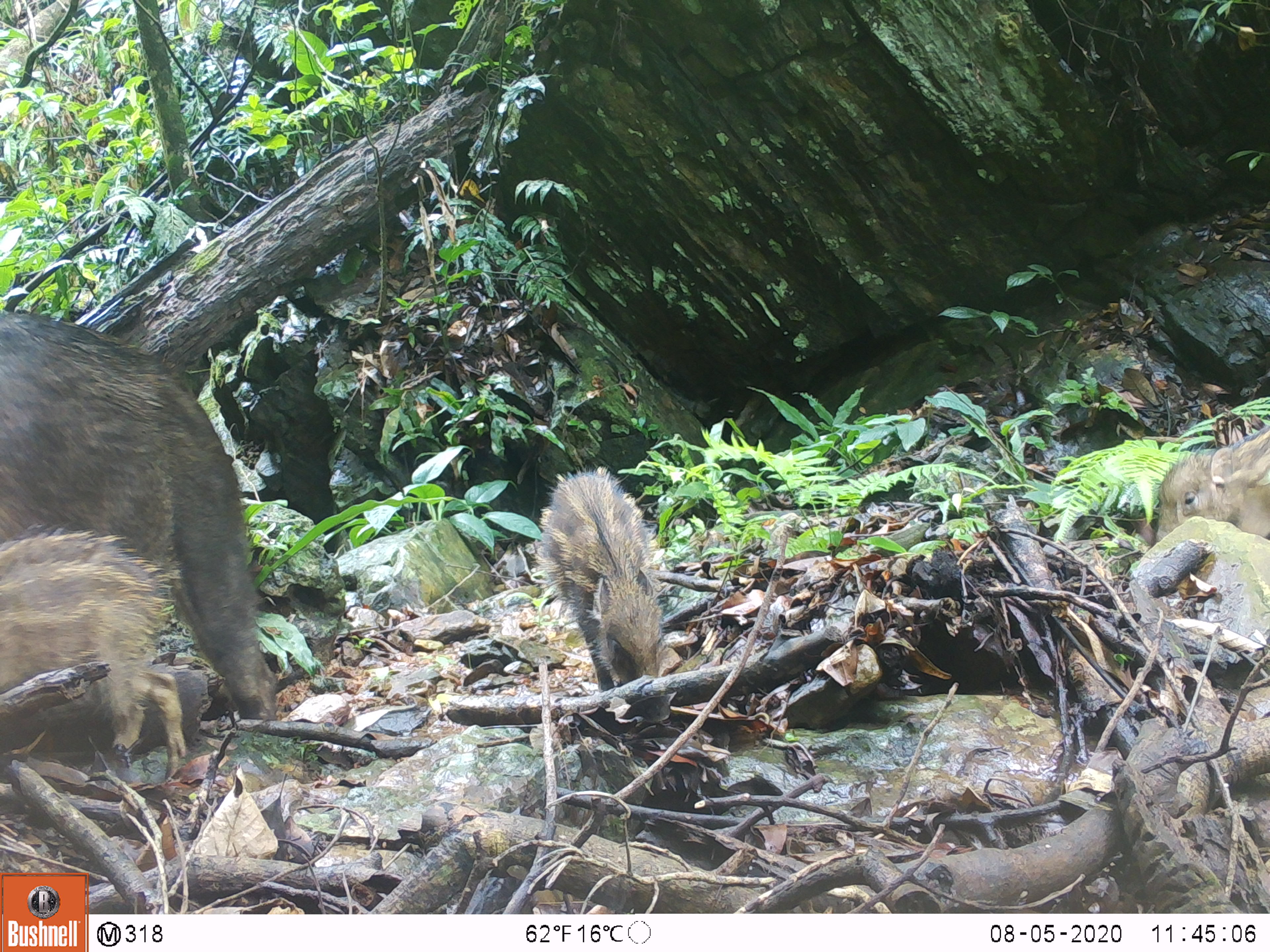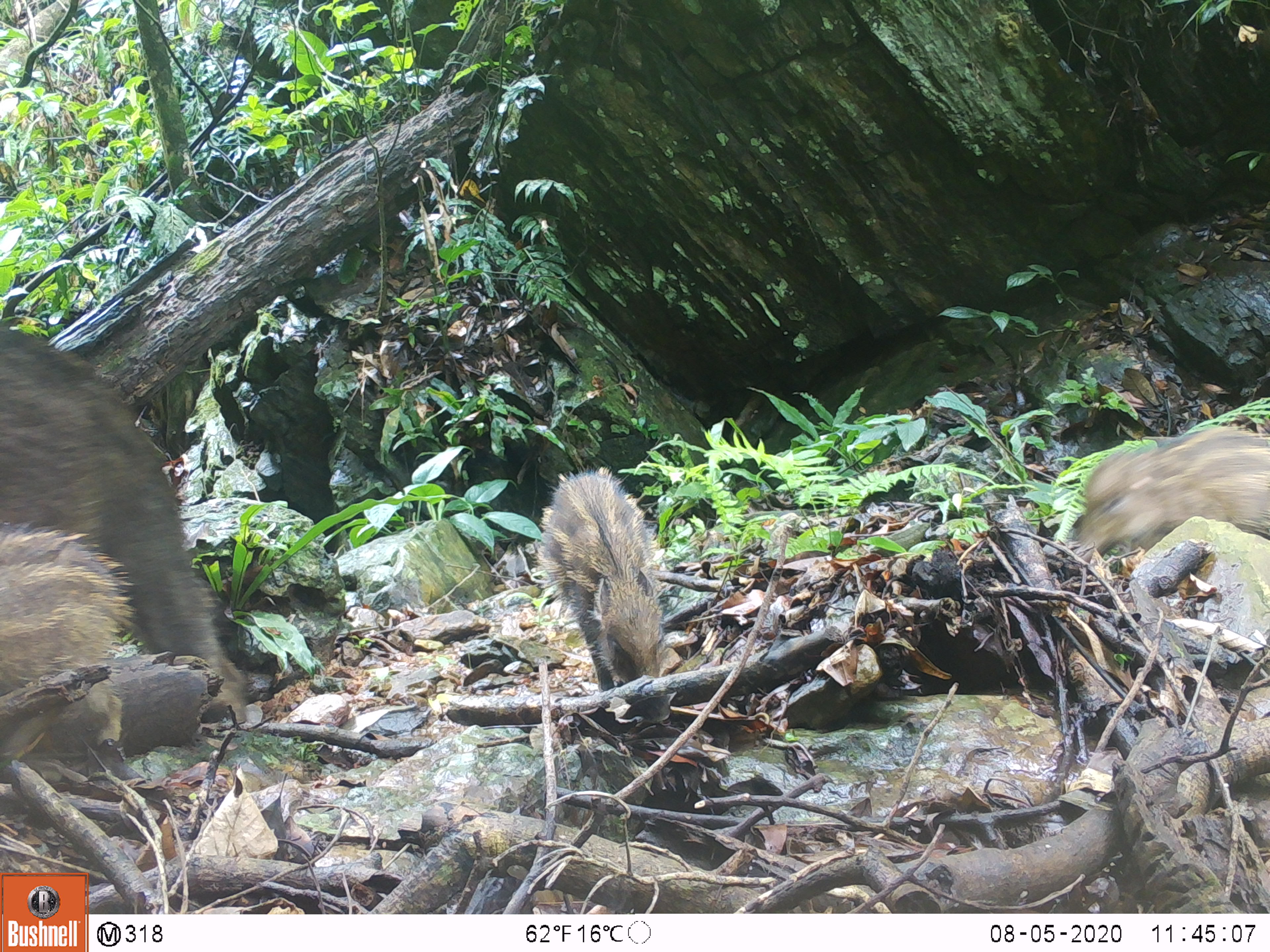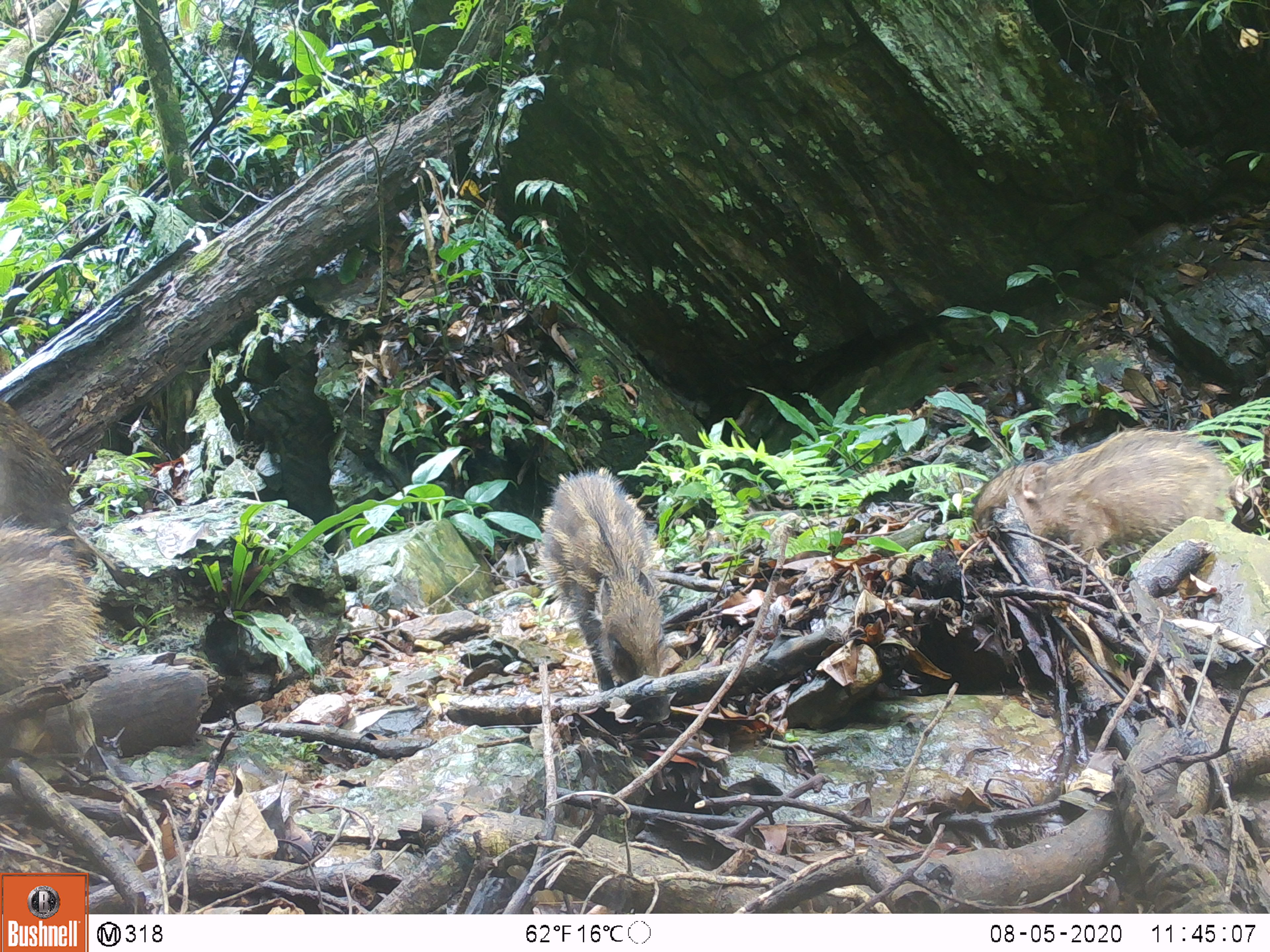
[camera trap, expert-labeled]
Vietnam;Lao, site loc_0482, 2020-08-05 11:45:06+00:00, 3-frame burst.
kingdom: Animalia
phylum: Chordata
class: Mammalia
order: Artiodactyla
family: Suidae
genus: Sus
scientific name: Sus scrofa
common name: eurasian wild pig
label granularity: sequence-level